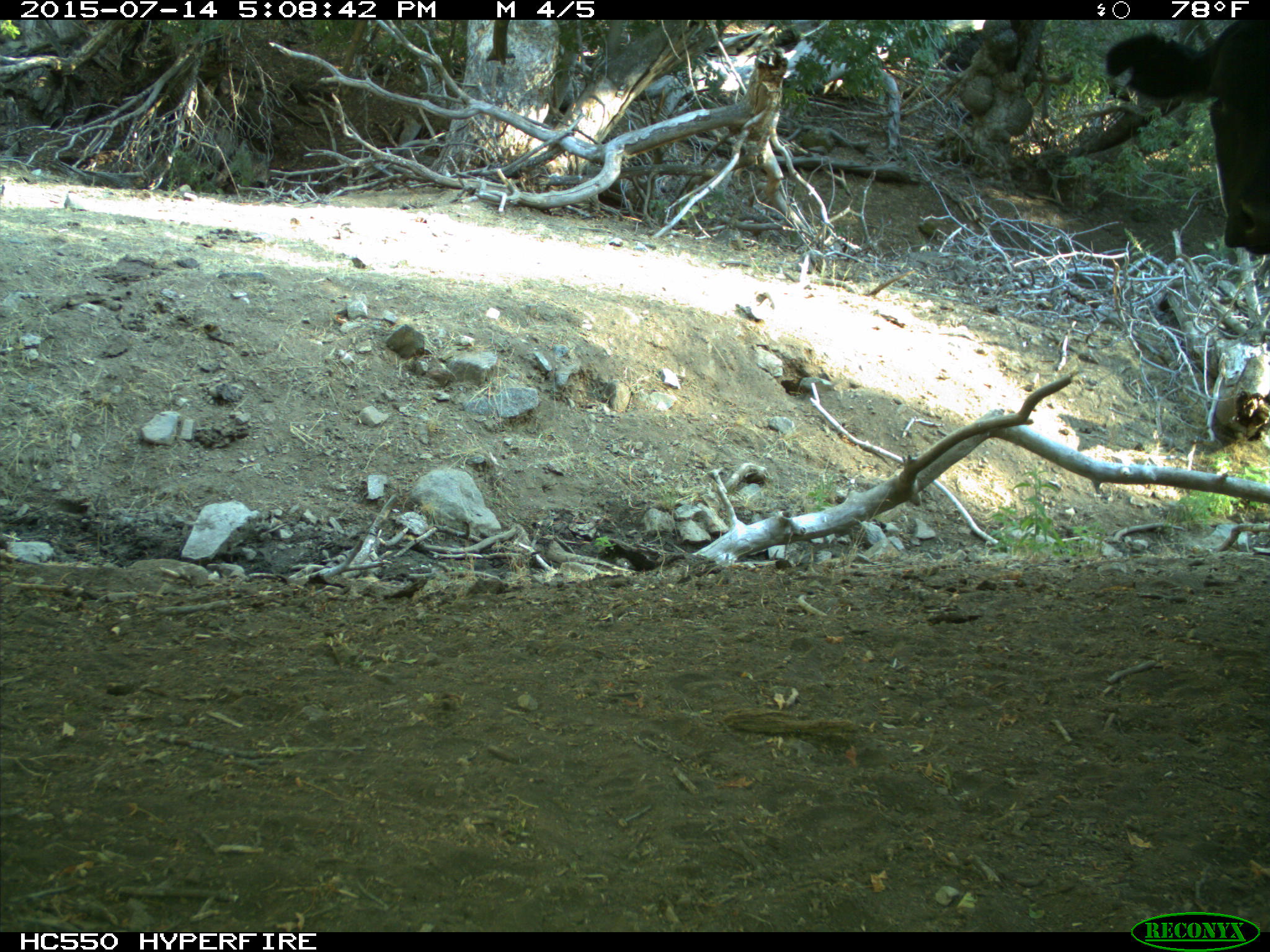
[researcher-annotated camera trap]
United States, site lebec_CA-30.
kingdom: Animalia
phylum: Chordata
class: Mammalia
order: Artiodactyla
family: Bovidae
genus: Bos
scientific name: Bos taurus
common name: domestic cow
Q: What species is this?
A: Bos taurus (domestic cow).